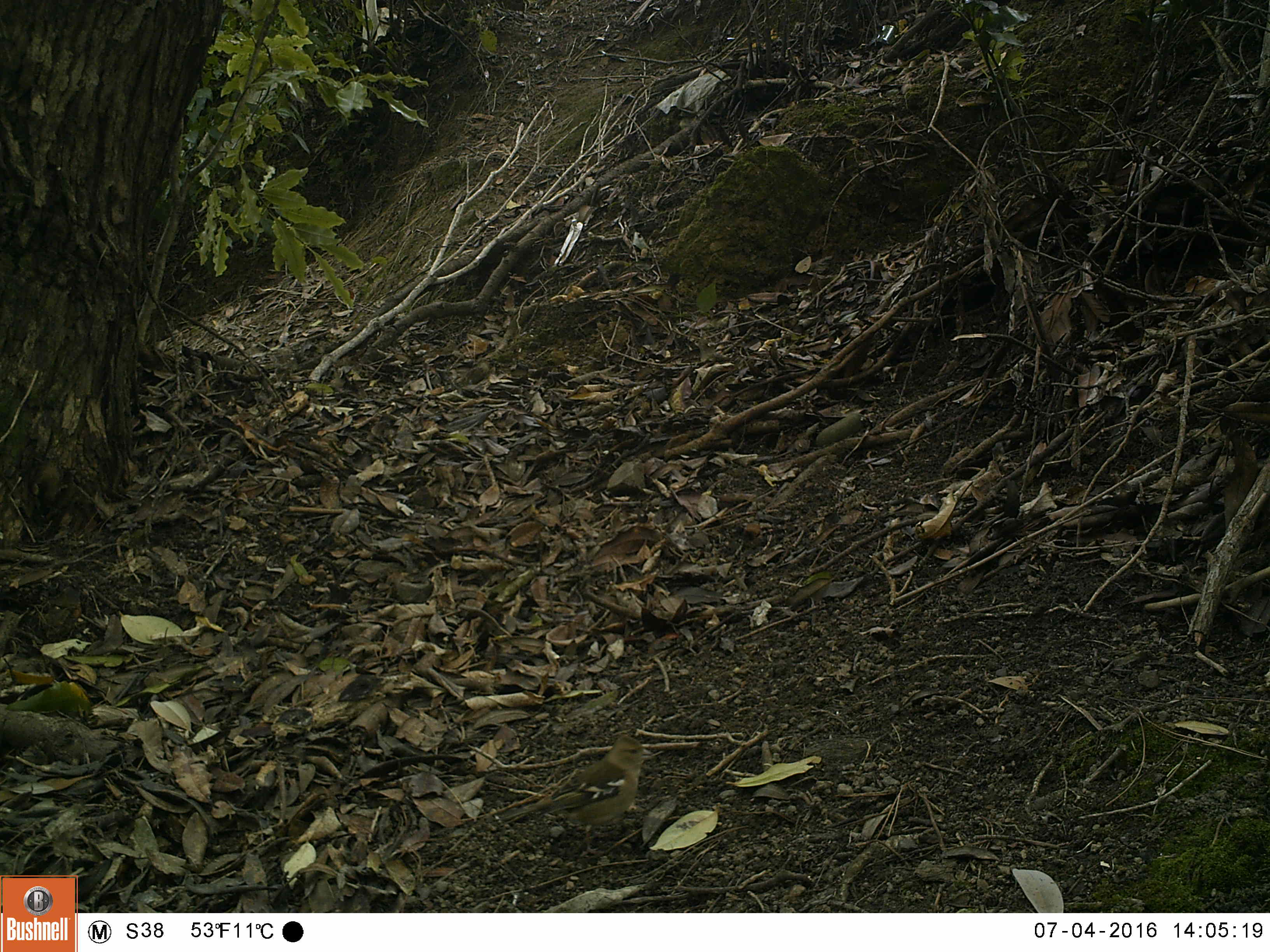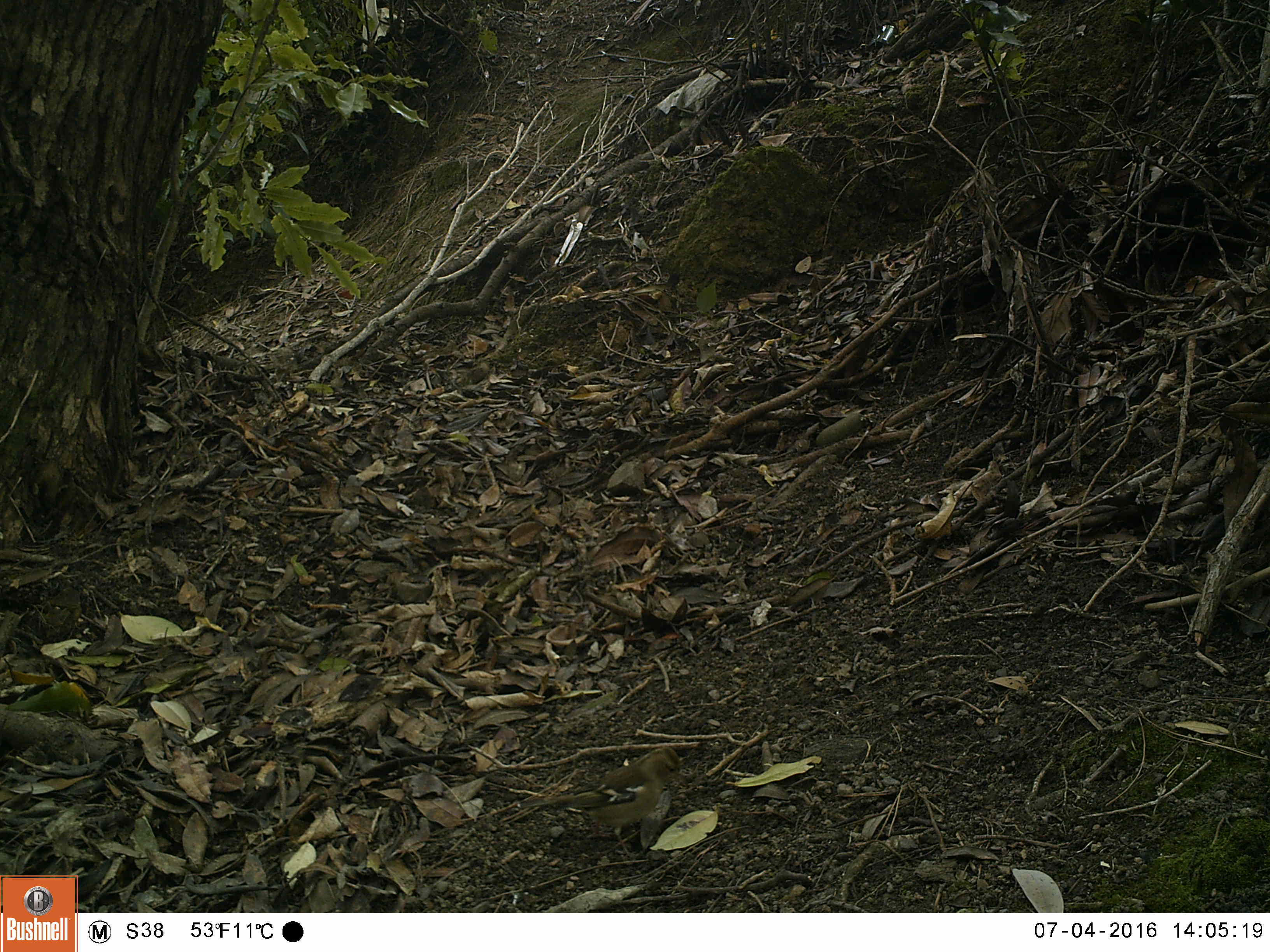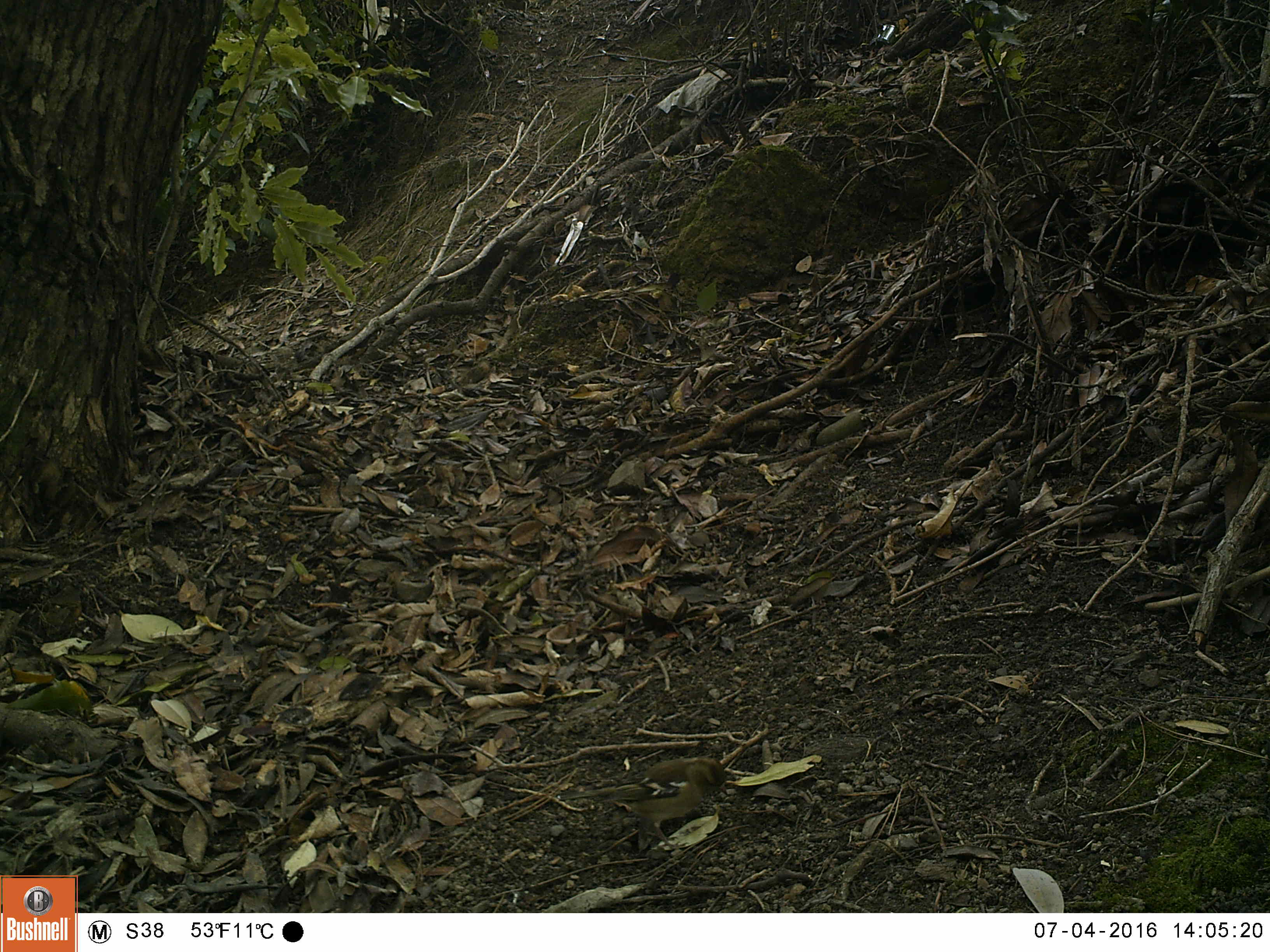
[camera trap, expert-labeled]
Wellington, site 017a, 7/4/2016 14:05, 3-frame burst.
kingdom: Animalia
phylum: Chordata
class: Aves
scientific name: Aves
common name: bird